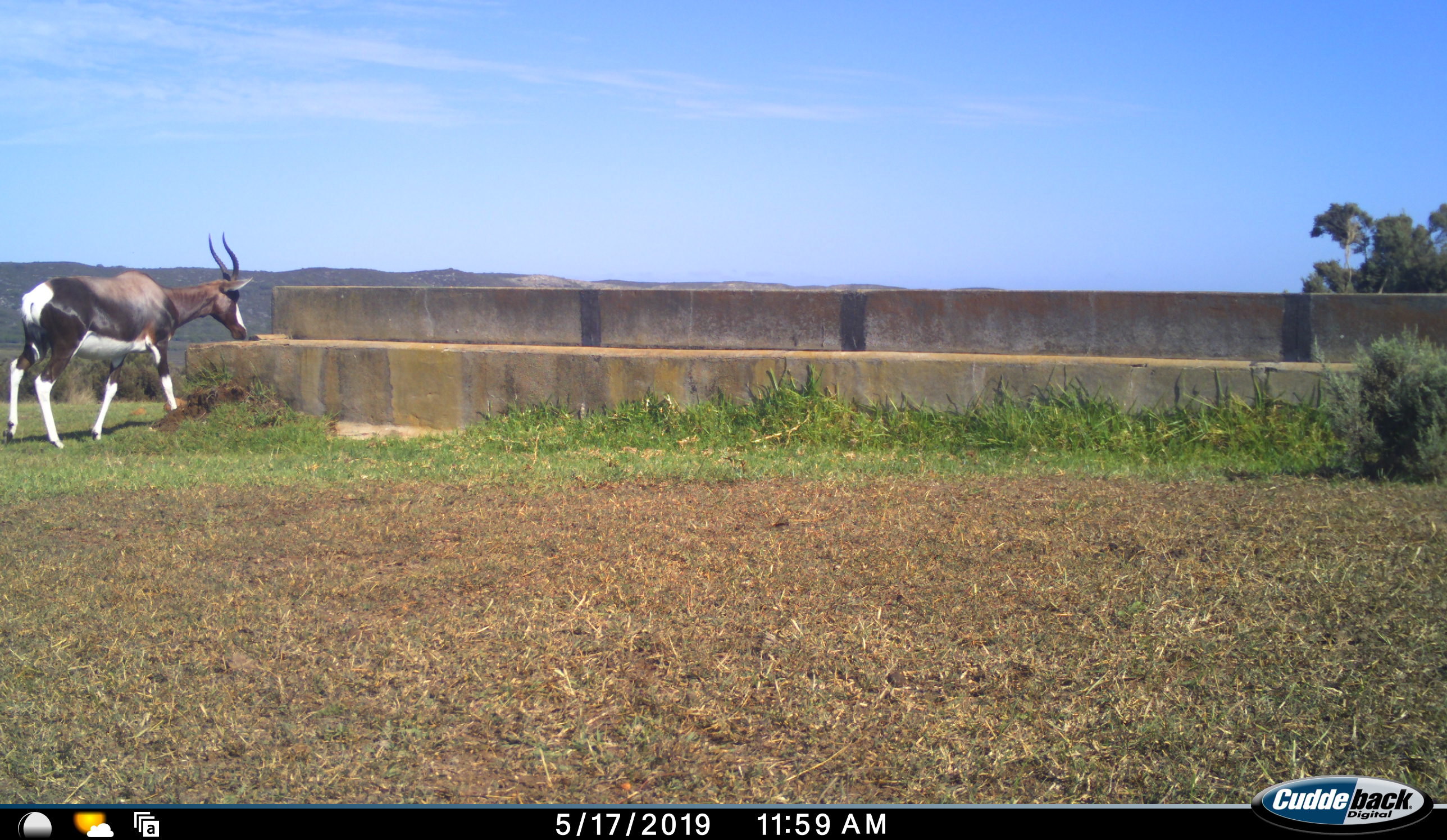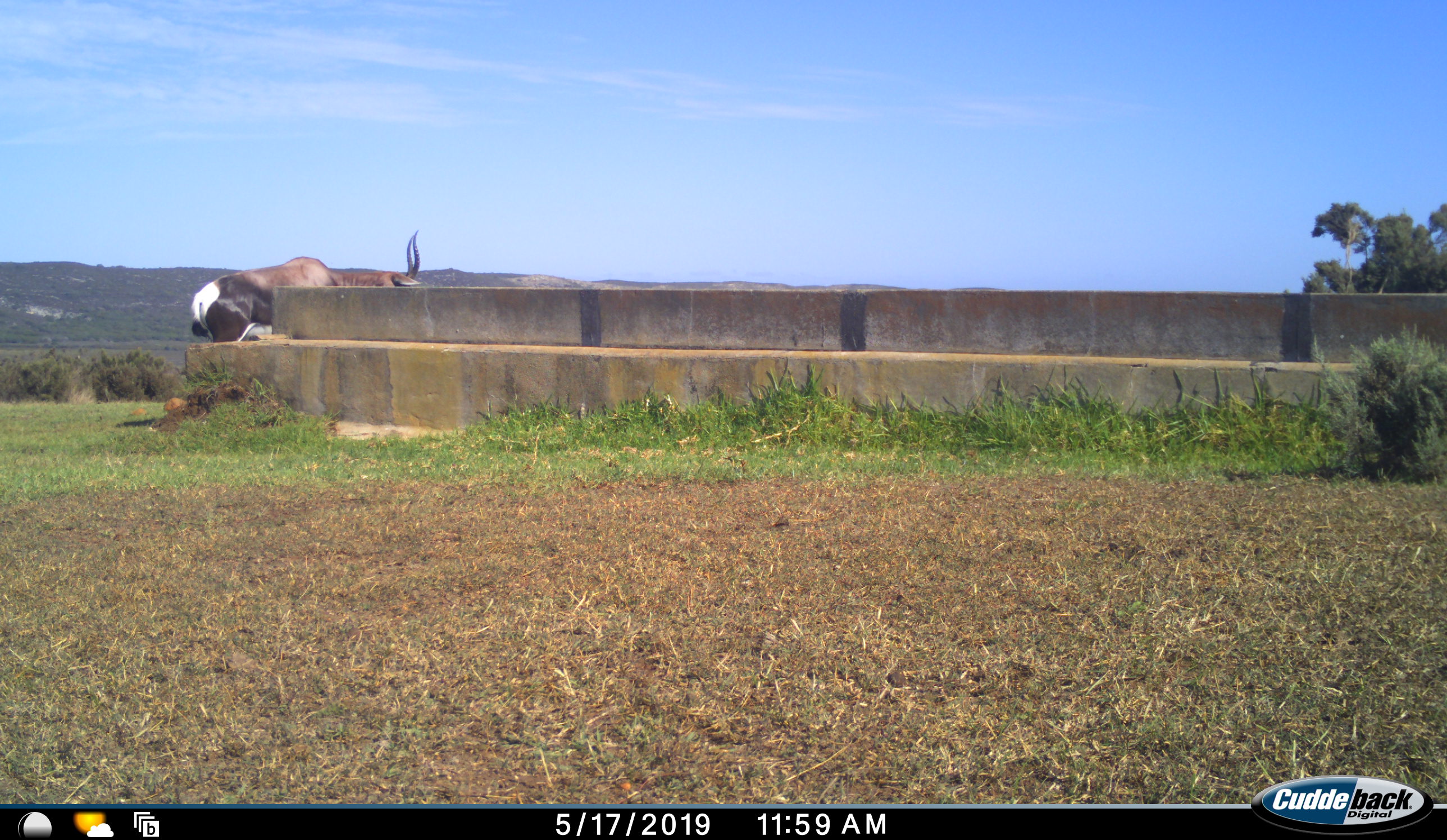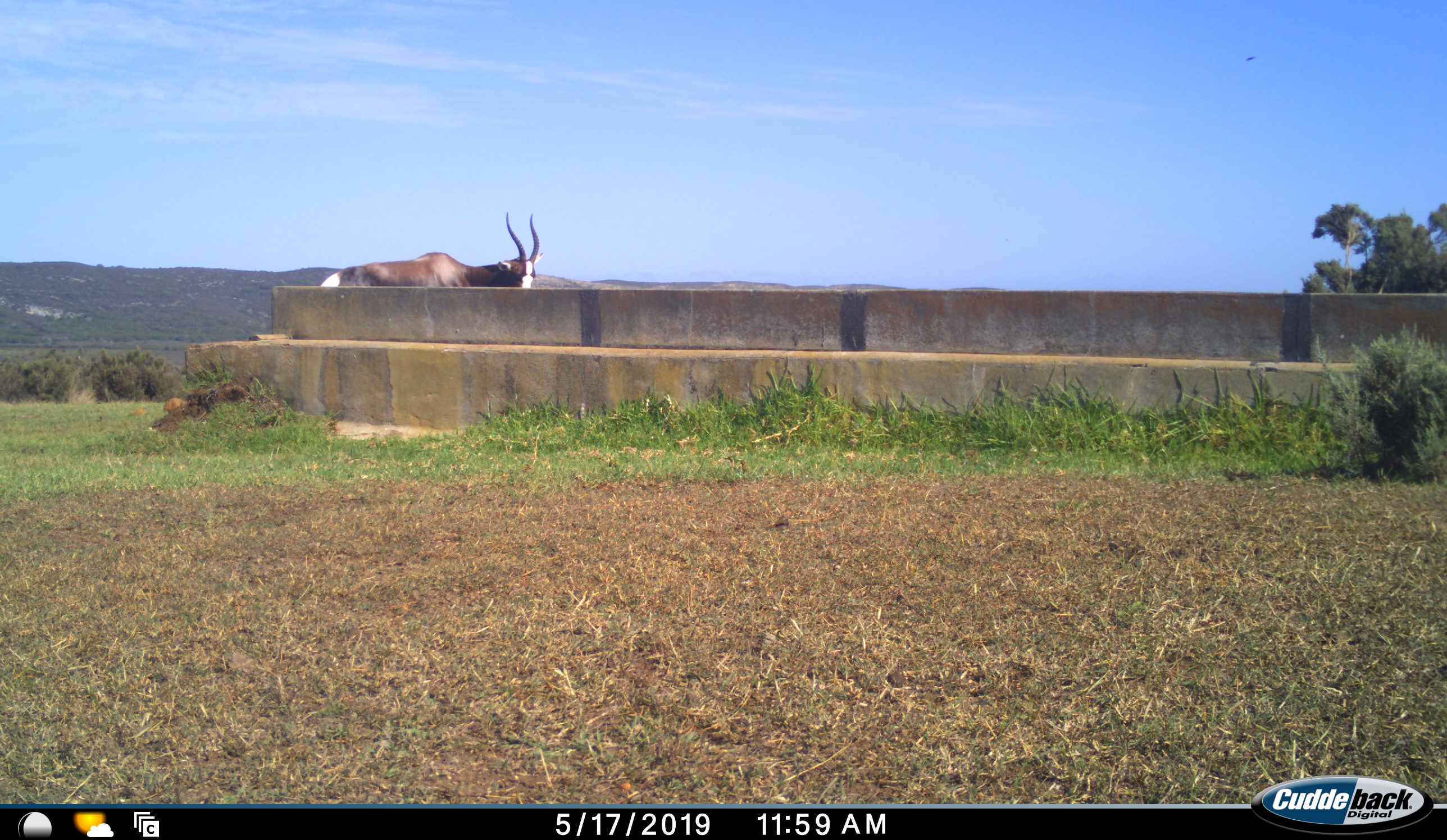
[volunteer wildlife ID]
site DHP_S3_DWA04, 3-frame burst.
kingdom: Animalia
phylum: Chordata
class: Mammalia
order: Artiodactyla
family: Bovidae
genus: Damaliscus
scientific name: Damaliscus pygargus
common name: bontebok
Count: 1.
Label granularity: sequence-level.